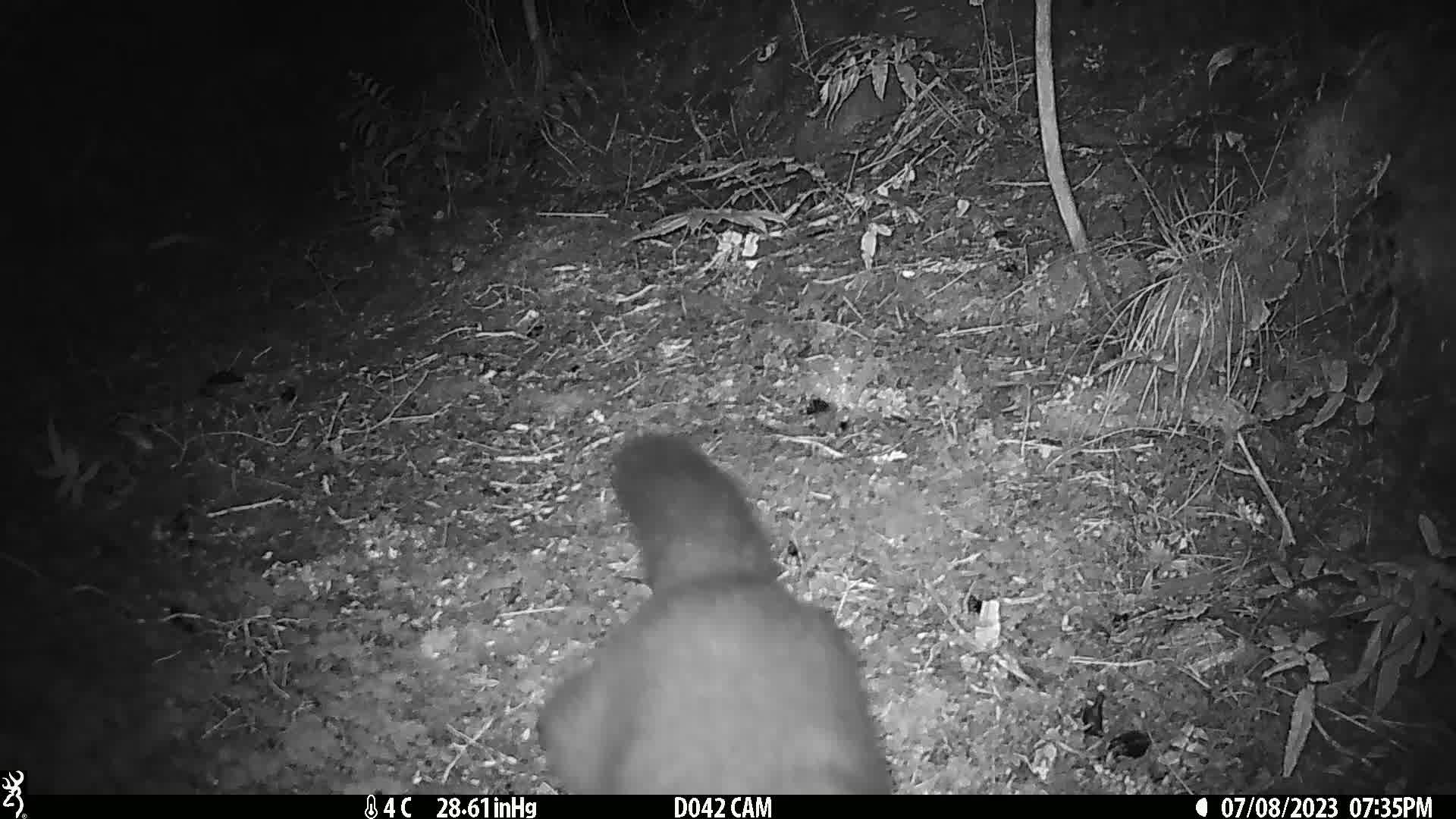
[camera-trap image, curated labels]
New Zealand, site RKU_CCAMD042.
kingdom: Animalia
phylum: Chordata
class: Mammalia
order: Diprotodontia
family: Phalangeridae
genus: Trichosurus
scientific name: Trichosurus vulpecula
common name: common brushtail possum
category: possum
Possum (common brushtail possum) (Trichosurus vulpecula).